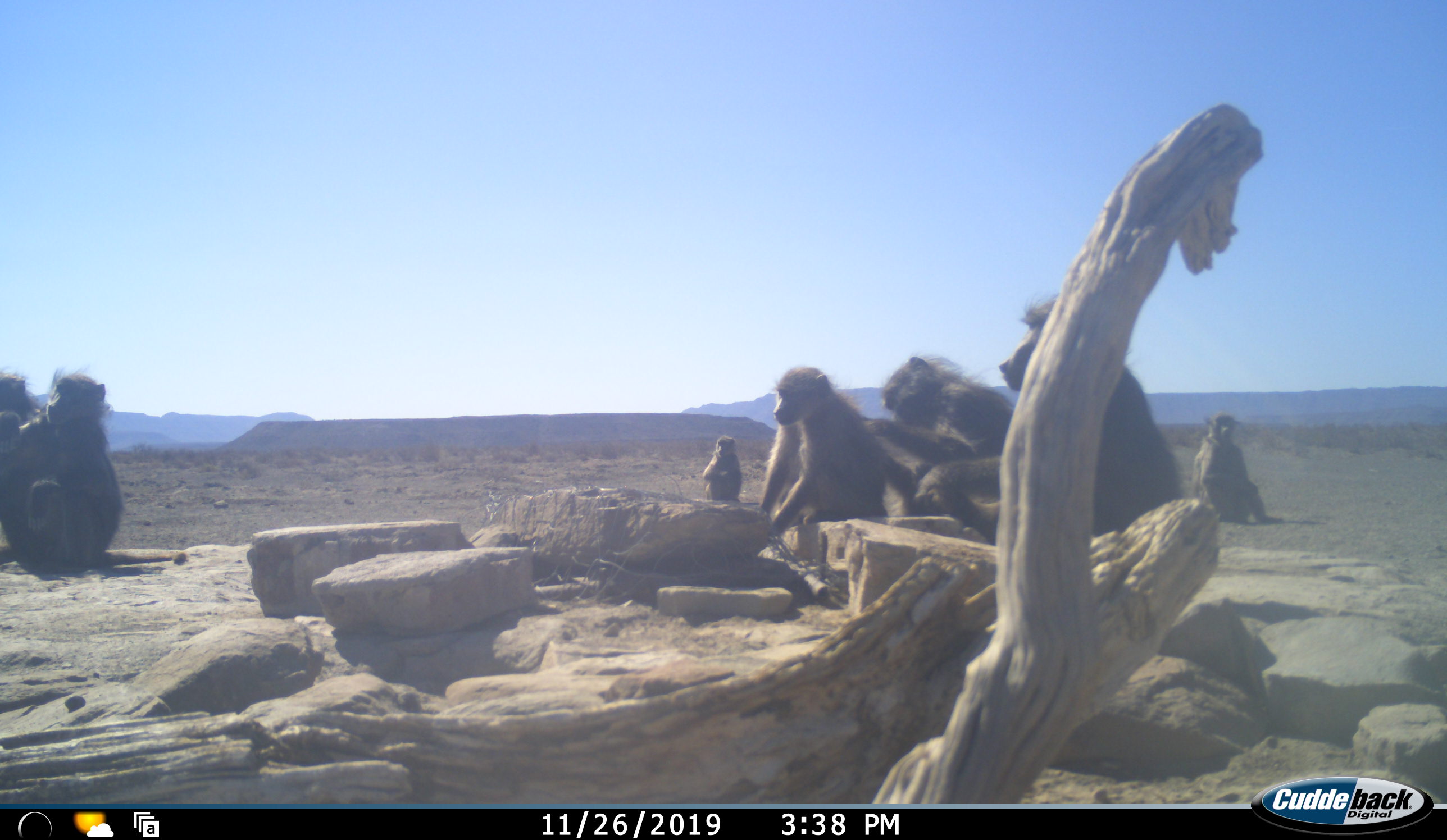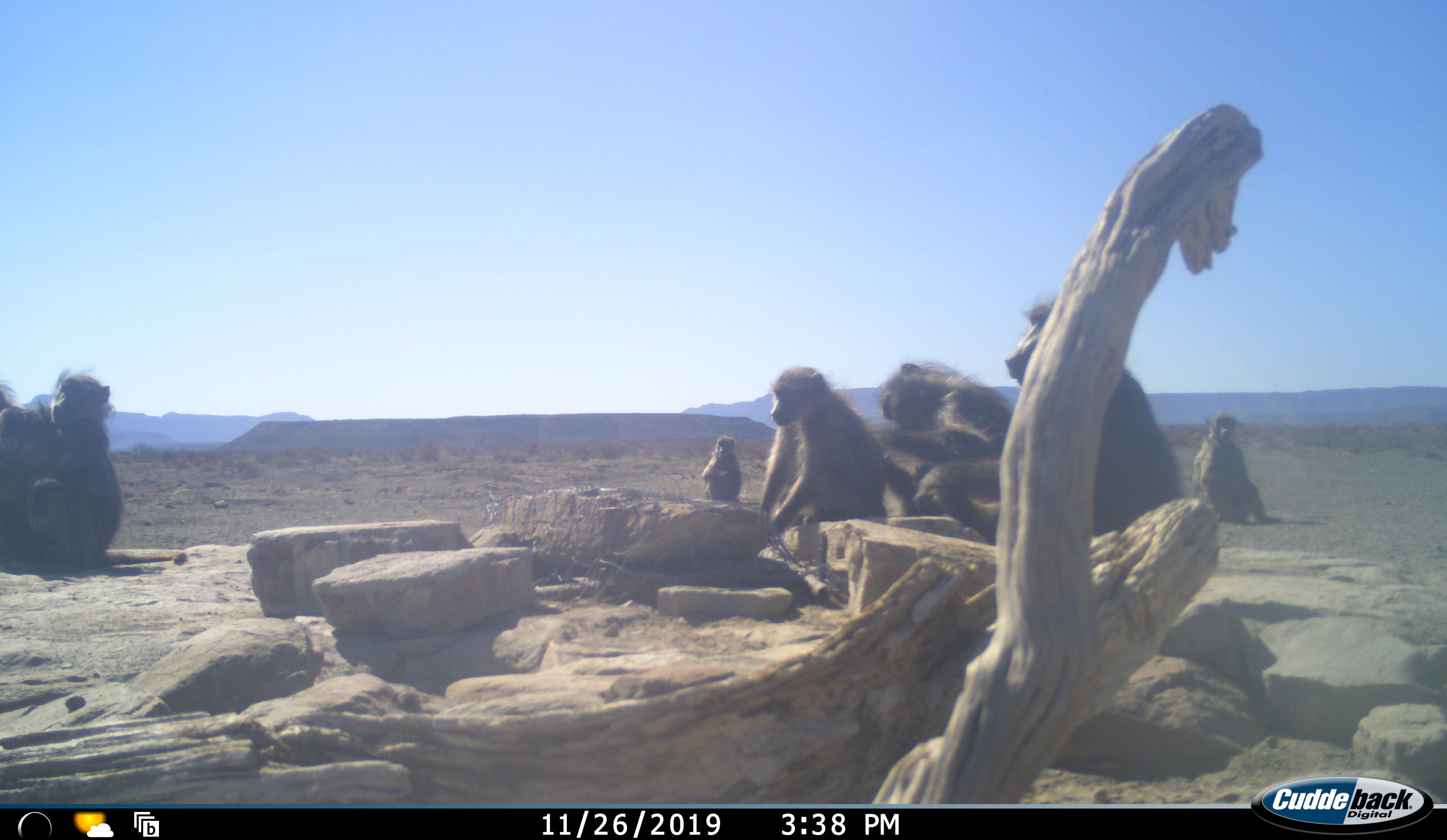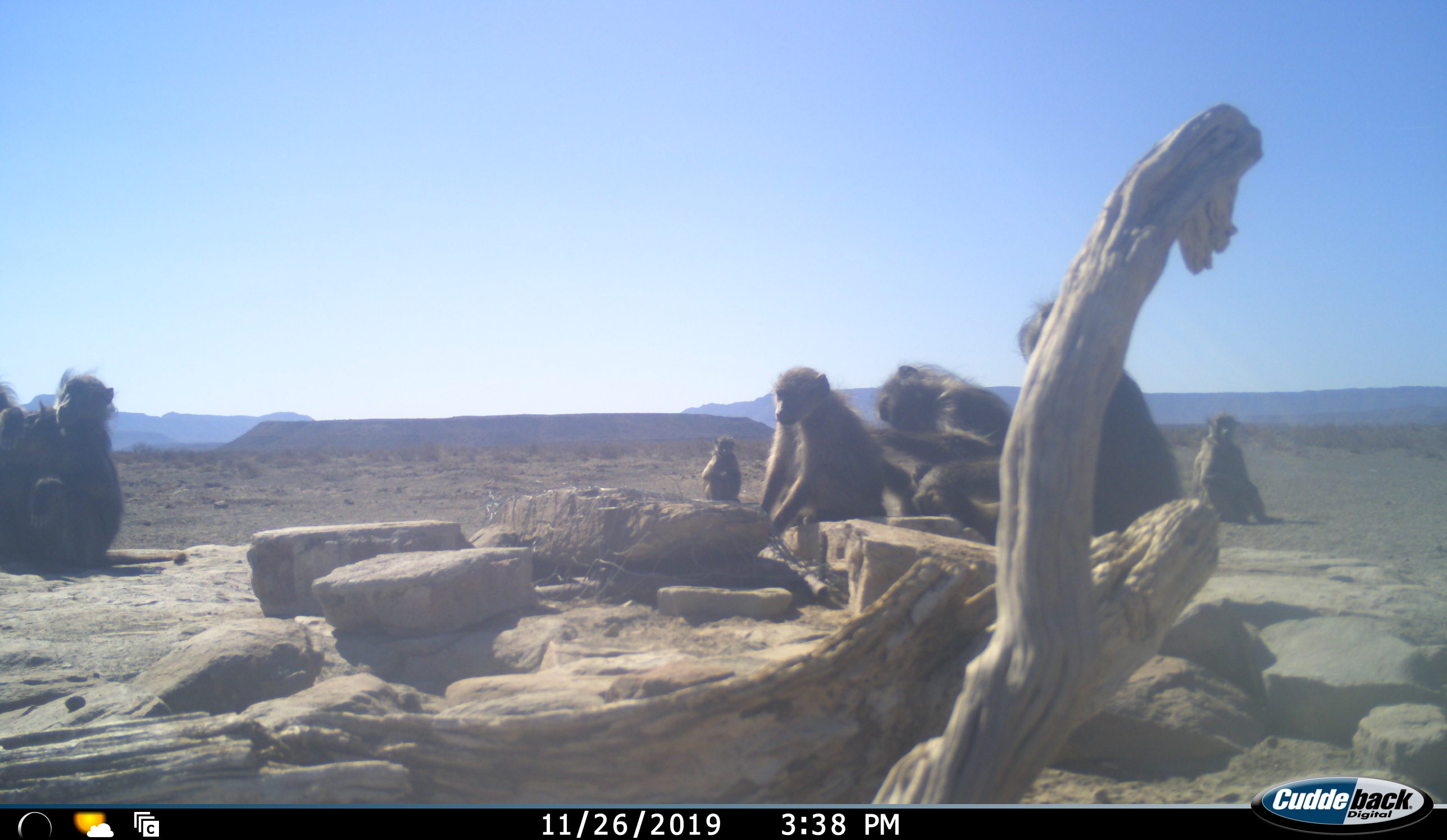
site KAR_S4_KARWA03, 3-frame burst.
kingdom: Animalia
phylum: Chordata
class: Mammalia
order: Primates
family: Cercopithecidae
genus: Papio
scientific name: Papio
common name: baboon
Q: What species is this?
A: Baboon (Papio).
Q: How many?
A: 7.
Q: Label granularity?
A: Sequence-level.